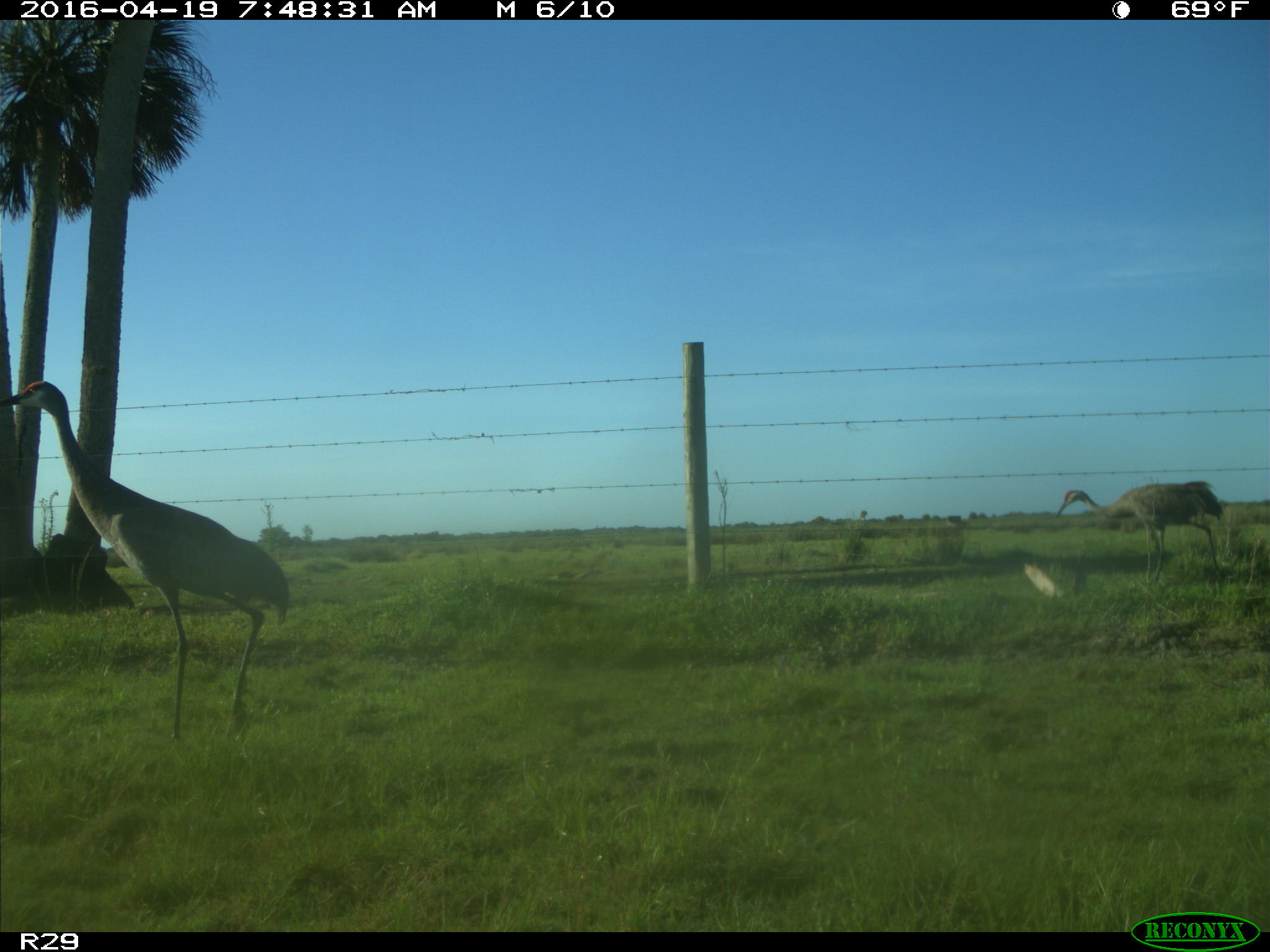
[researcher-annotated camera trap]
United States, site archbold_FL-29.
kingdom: Animalia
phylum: Chordata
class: Aves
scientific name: Aves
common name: birds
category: unidentified bird